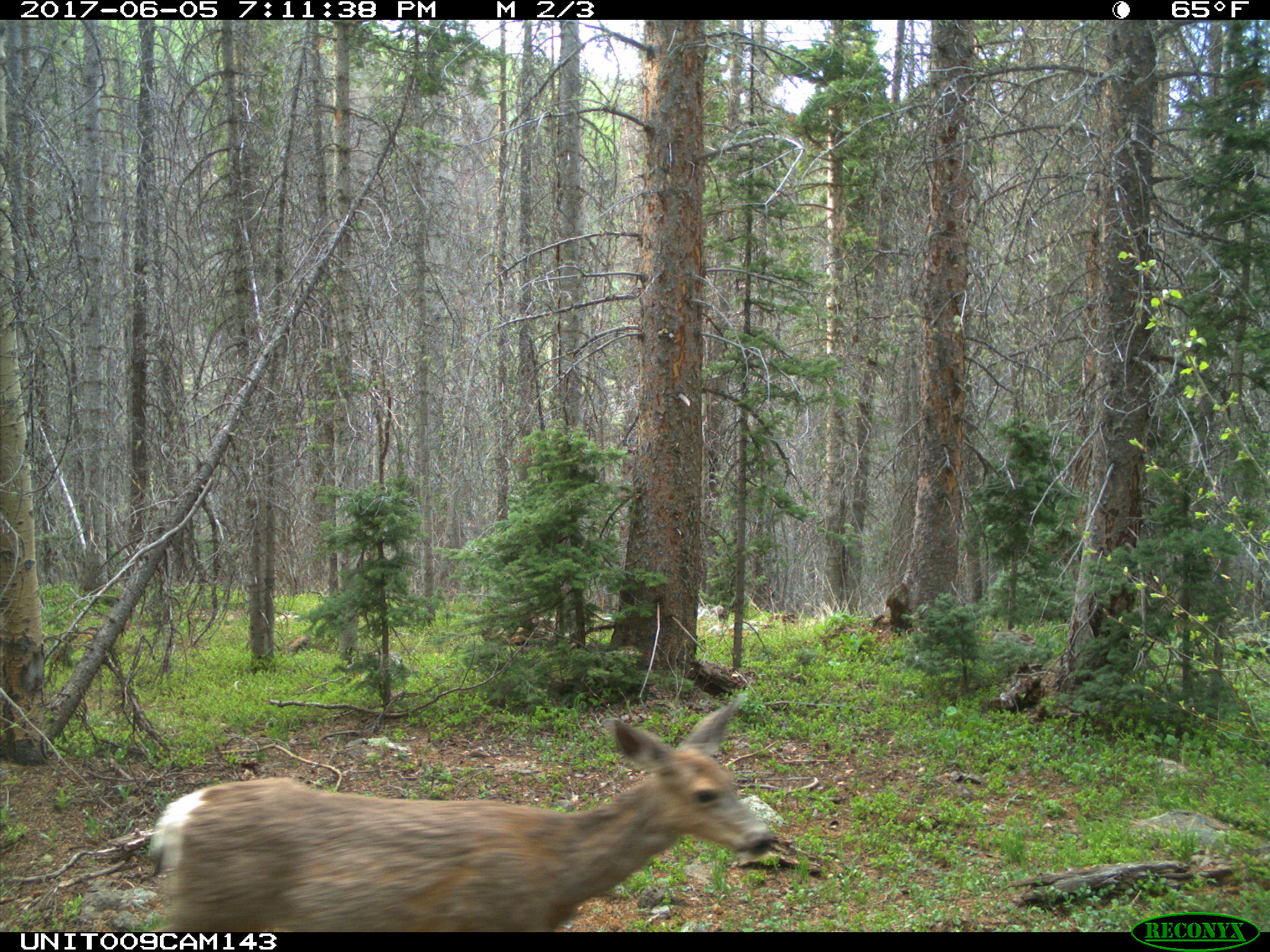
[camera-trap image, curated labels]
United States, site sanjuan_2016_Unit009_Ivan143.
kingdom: Animalia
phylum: Chordata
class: Mammalia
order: Artiodactyla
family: Cervidae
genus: Odocoileus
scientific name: Odocoileus hemionus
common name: mule deer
Odocoileus hemionus (mule deer).